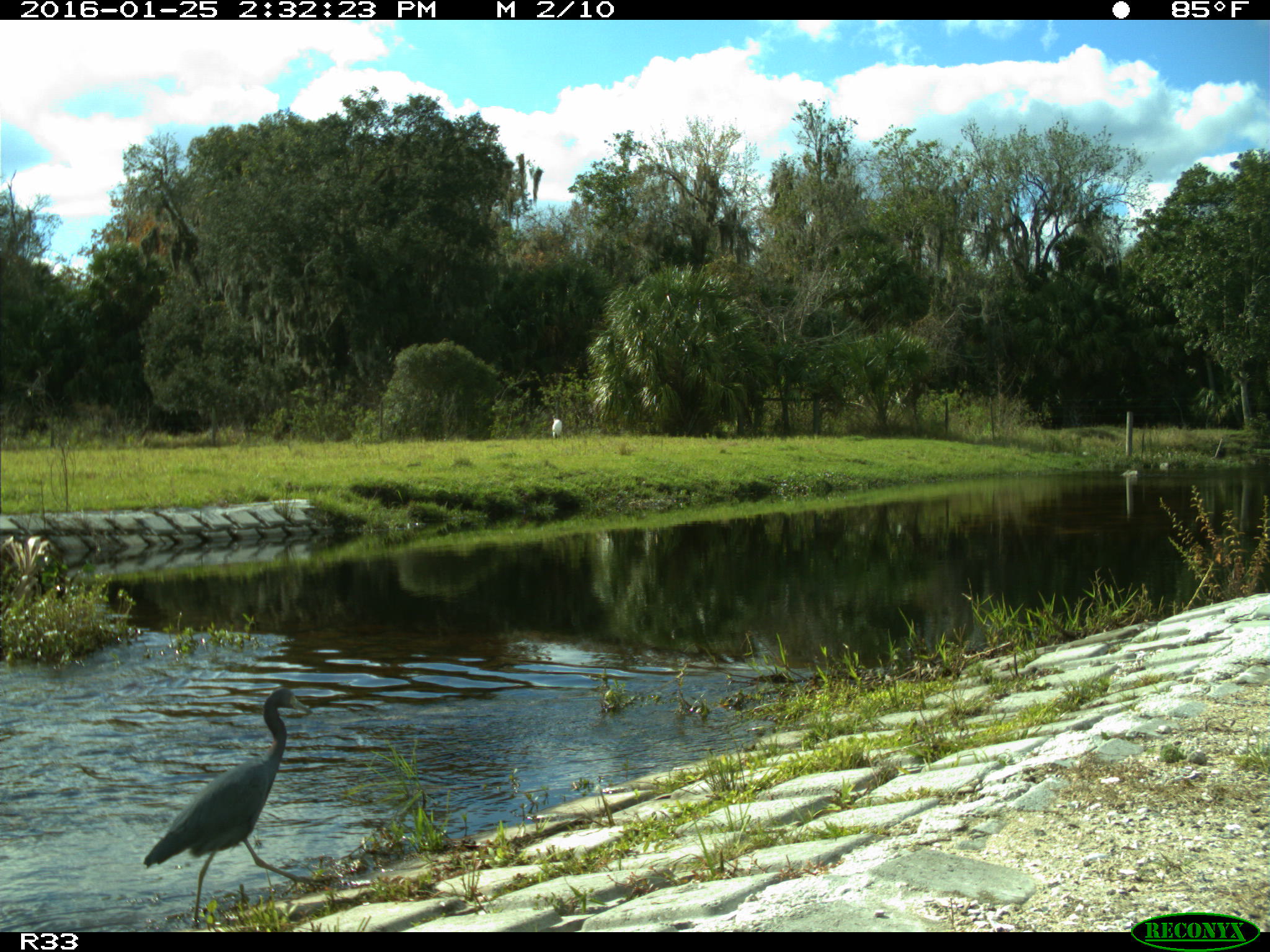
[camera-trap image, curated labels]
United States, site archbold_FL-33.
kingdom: Animalia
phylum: Chordata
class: Aves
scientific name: Aves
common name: birds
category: unidentified bird